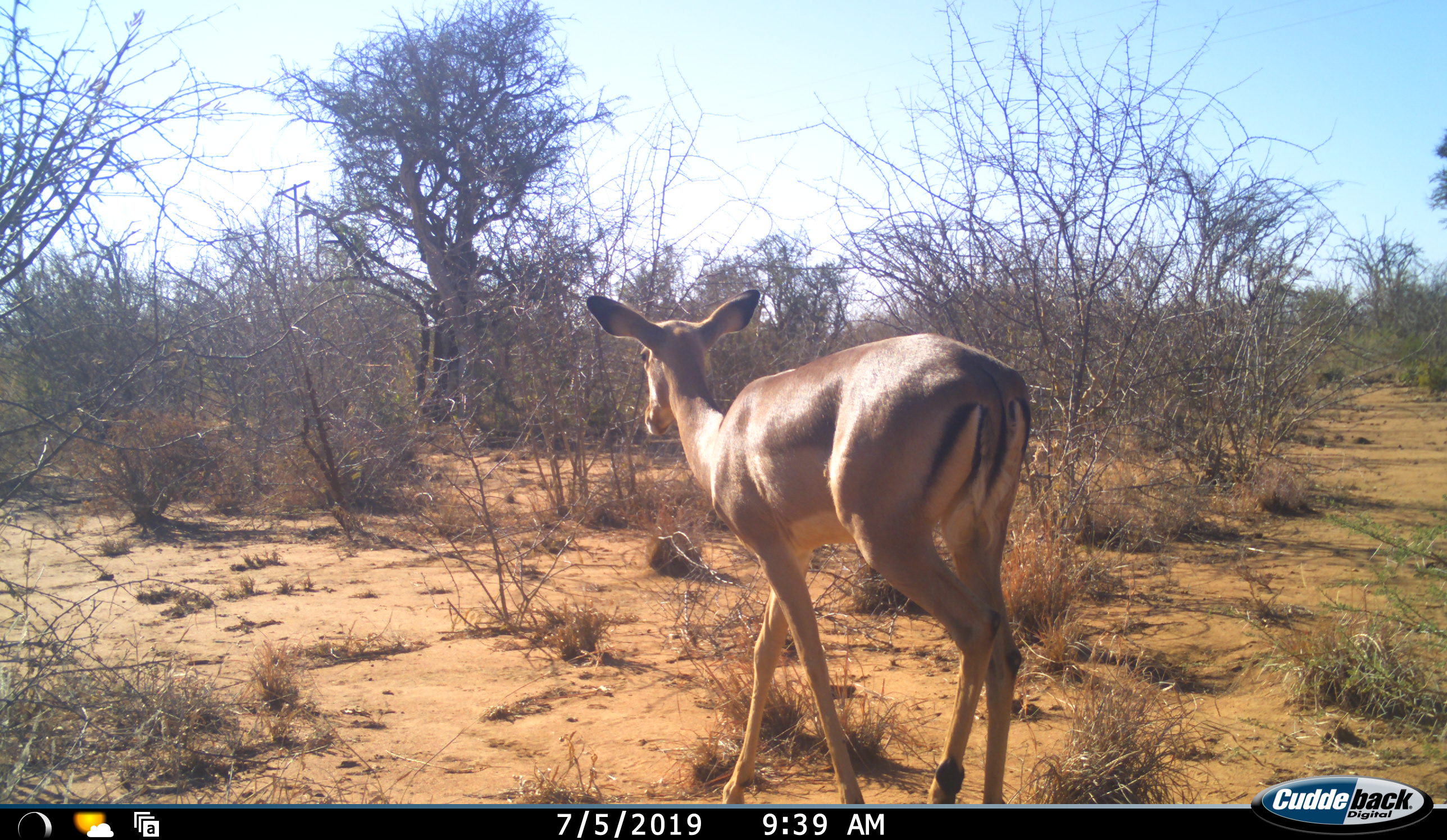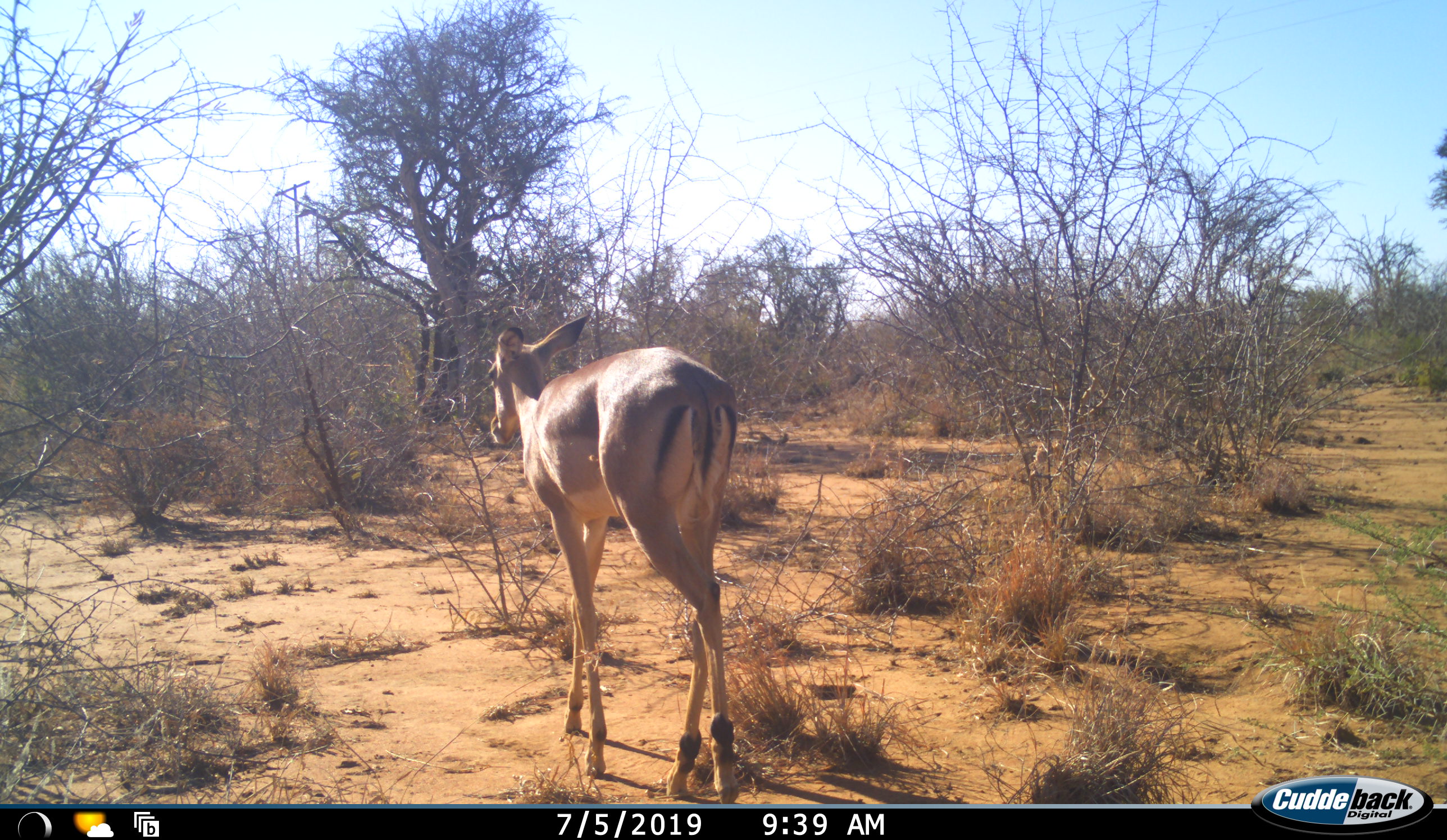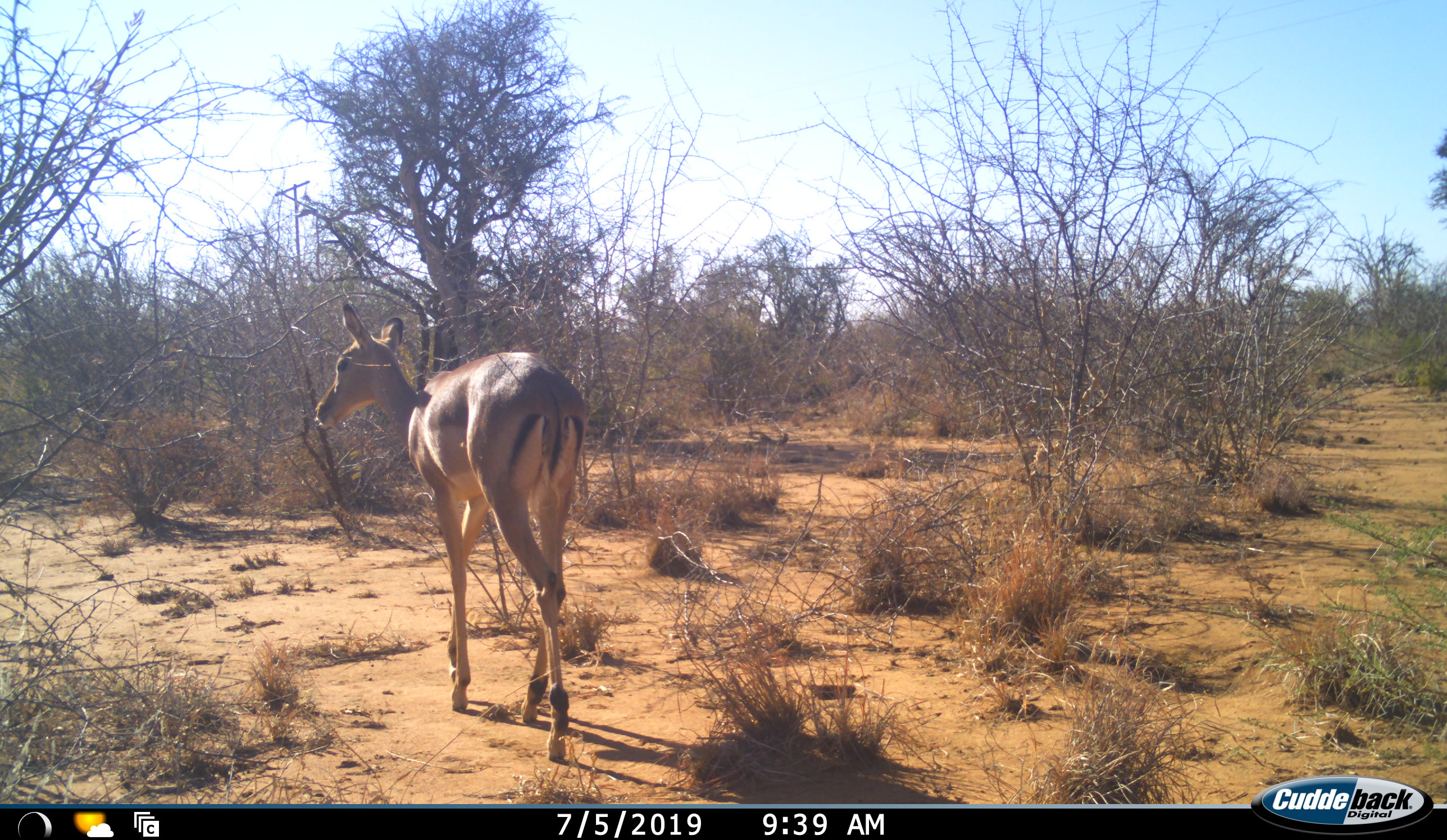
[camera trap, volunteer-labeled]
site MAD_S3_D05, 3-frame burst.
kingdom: Animalia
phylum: Chordata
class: Mammalia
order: Artiodactyla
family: Bovidae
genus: Aepyceros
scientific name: Aepyceros melampus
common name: impala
Impala (Aepyceros melampus), count 1. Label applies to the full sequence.